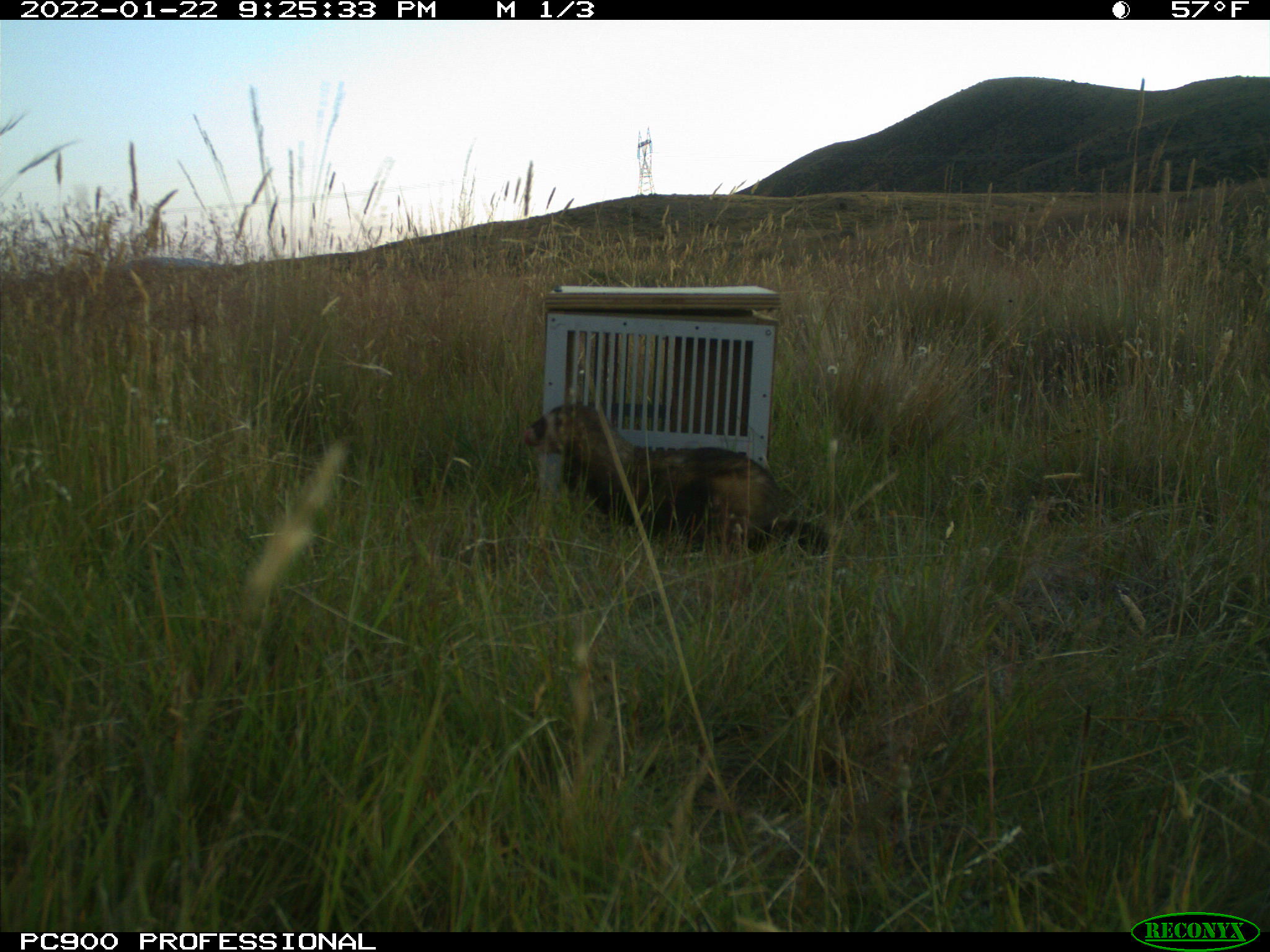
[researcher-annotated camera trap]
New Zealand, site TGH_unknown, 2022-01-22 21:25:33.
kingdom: Animalia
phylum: Chordata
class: Mammalia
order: Carnivora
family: Mustelidae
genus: Mustela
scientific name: Mustela furo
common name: ferret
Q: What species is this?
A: Ferret (Mustela furo).